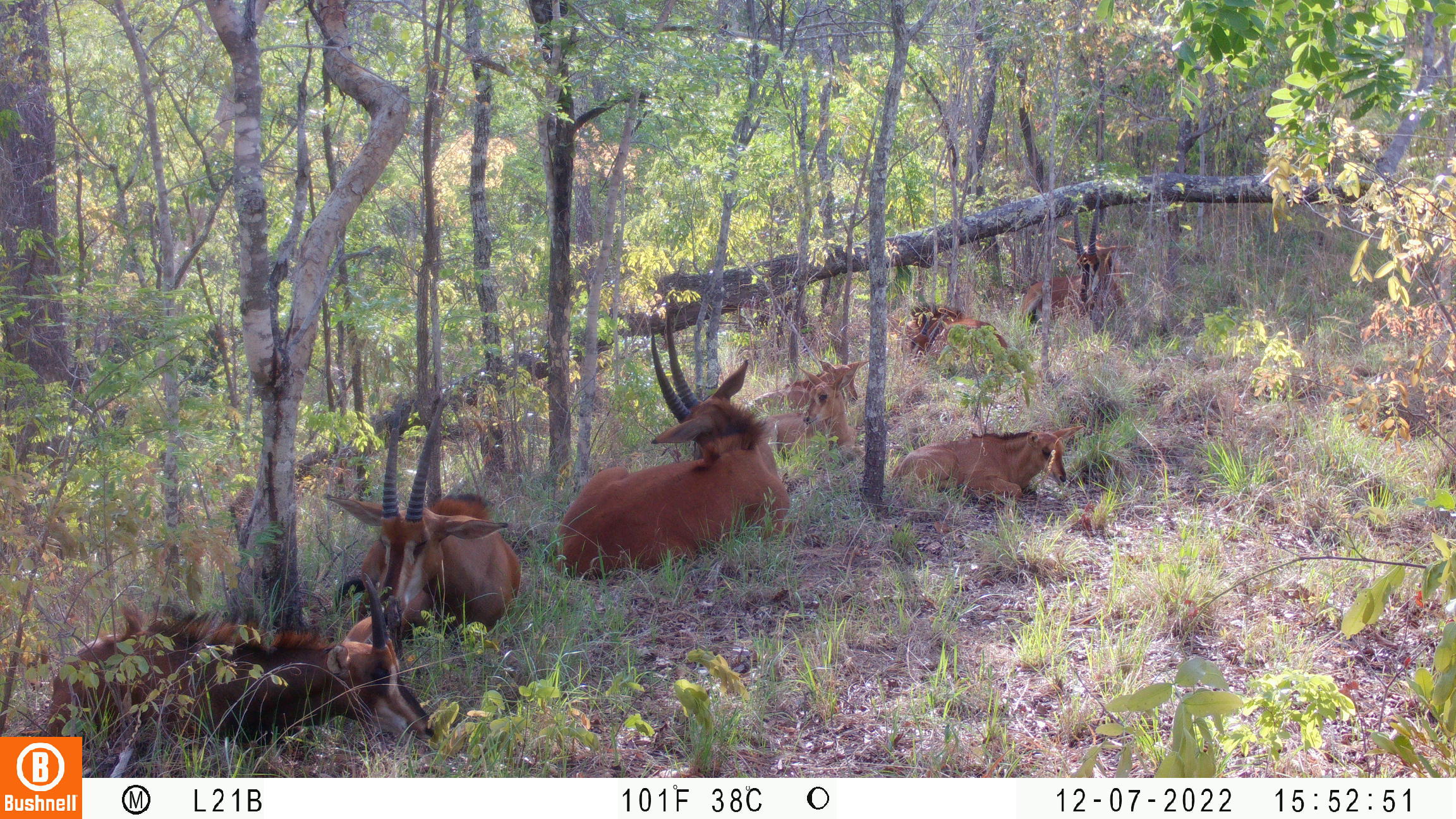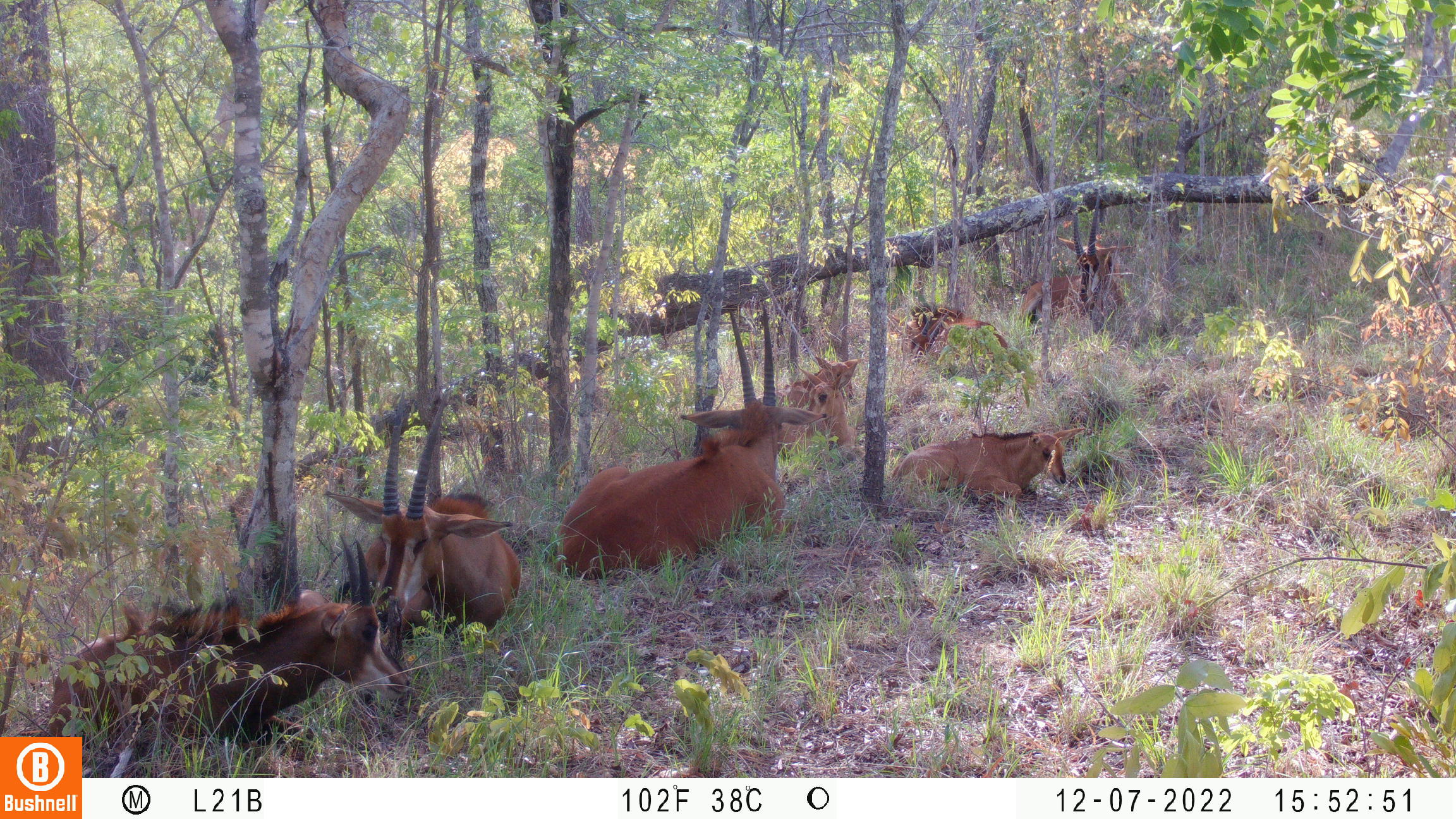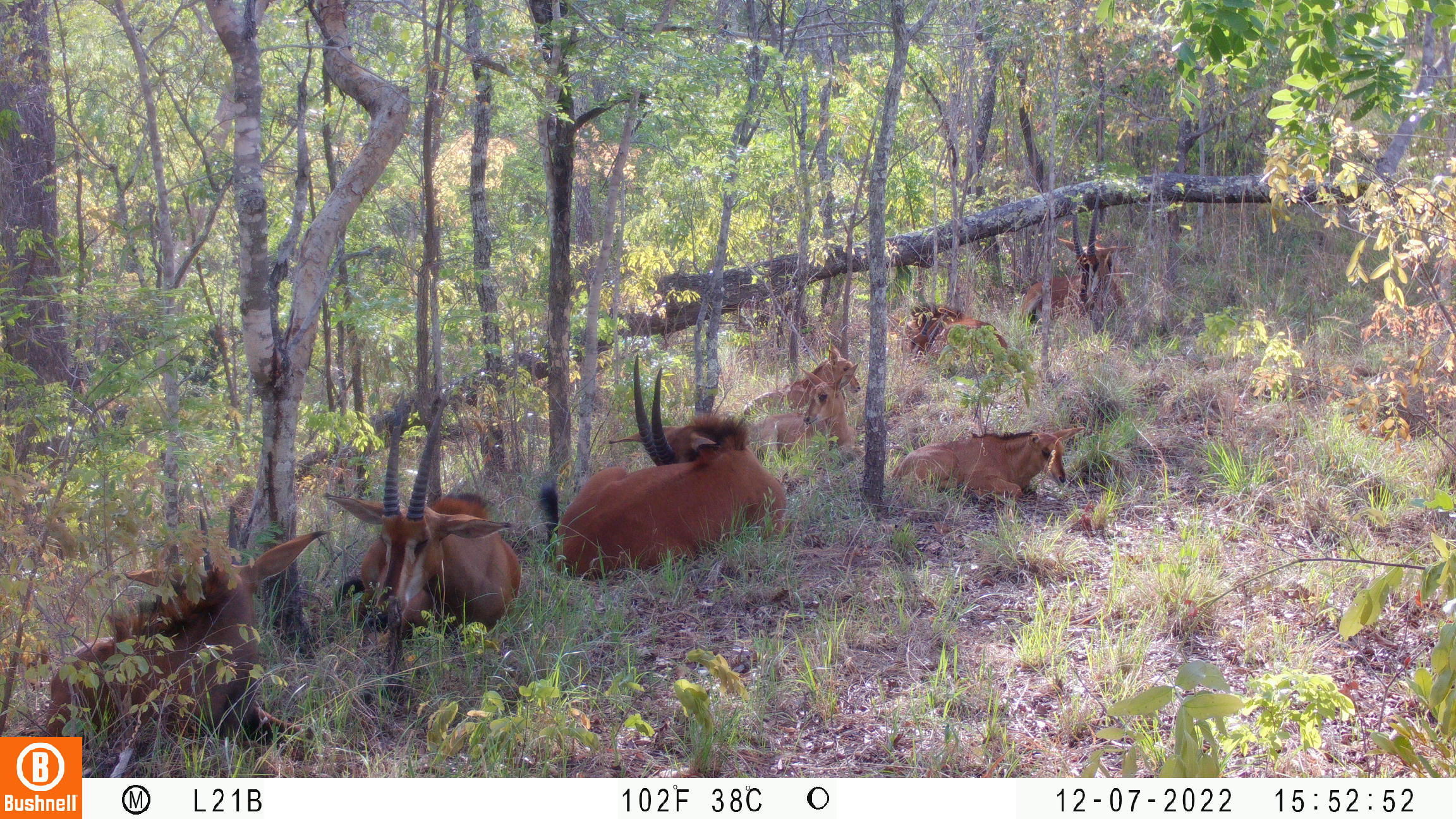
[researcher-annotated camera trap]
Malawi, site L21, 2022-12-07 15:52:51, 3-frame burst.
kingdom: Animalia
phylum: Chordata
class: Mammalia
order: Artiodactyla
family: Bovidae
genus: Hippotragus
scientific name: Hippotragus niger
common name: sable antelope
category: sable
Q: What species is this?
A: Sable (sable antelope) (Hippotragus niger).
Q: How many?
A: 8.